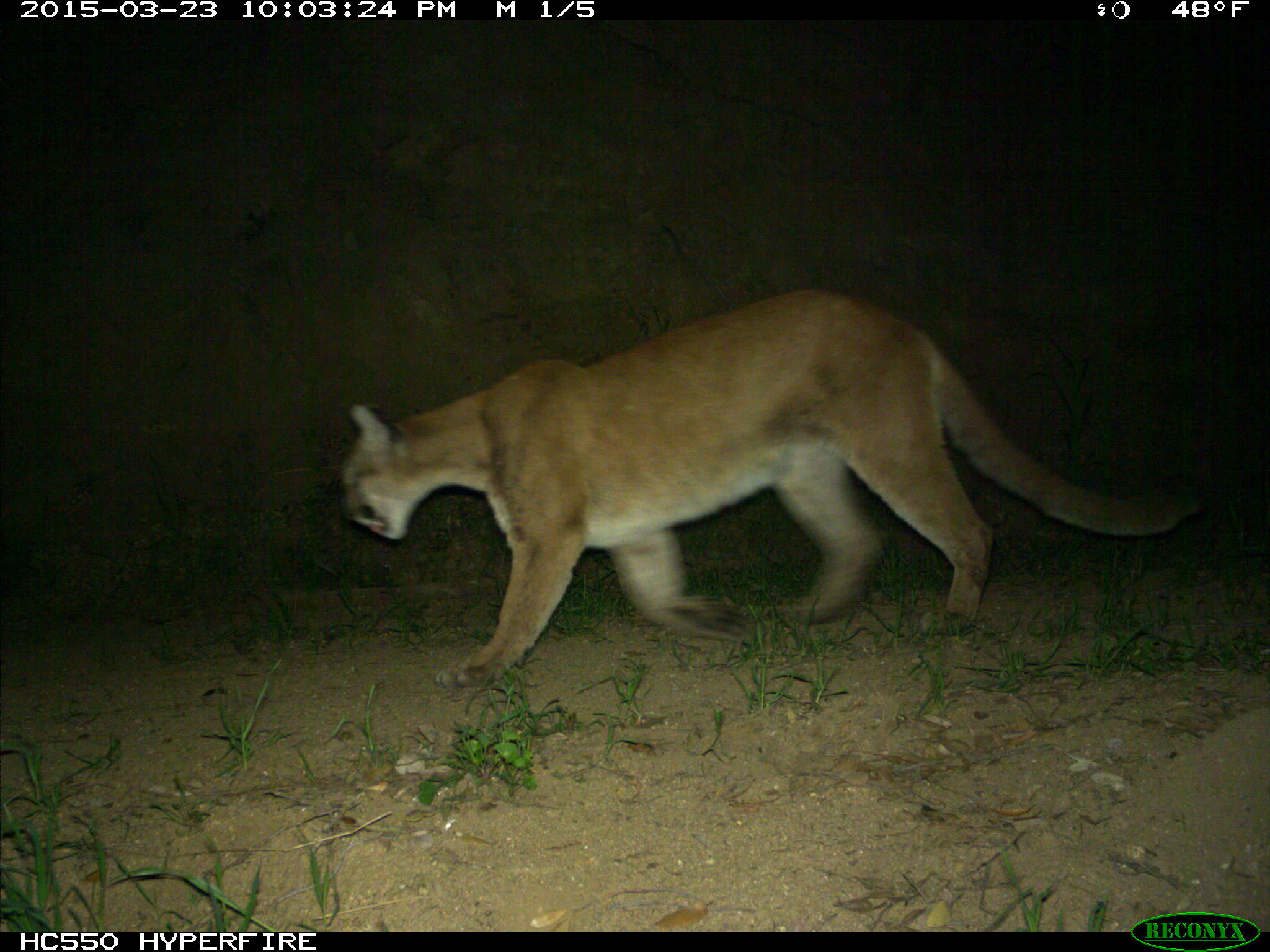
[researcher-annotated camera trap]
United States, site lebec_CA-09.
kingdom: Animalia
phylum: Chordata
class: Mammalia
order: Carnivora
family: Felidae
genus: Puma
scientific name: Puma concolor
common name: mountain lion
Puma concolor (mountain lion).